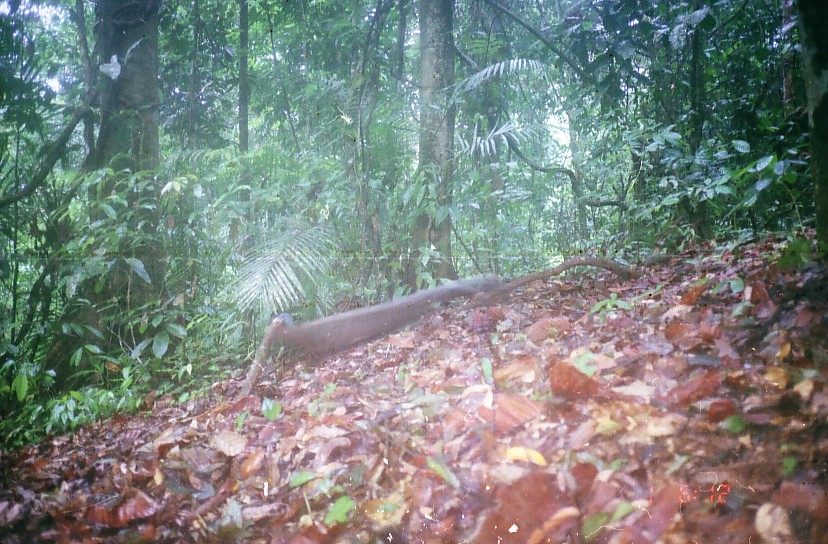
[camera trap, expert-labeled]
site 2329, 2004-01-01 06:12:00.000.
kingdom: Animalia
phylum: Chordata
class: Aves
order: Galliformes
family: Phasianidae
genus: Argusianus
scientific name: Argusianus argus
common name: great argus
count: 1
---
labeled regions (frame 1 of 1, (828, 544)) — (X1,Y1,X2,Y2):
argusianus argus: (271,273,502,377)